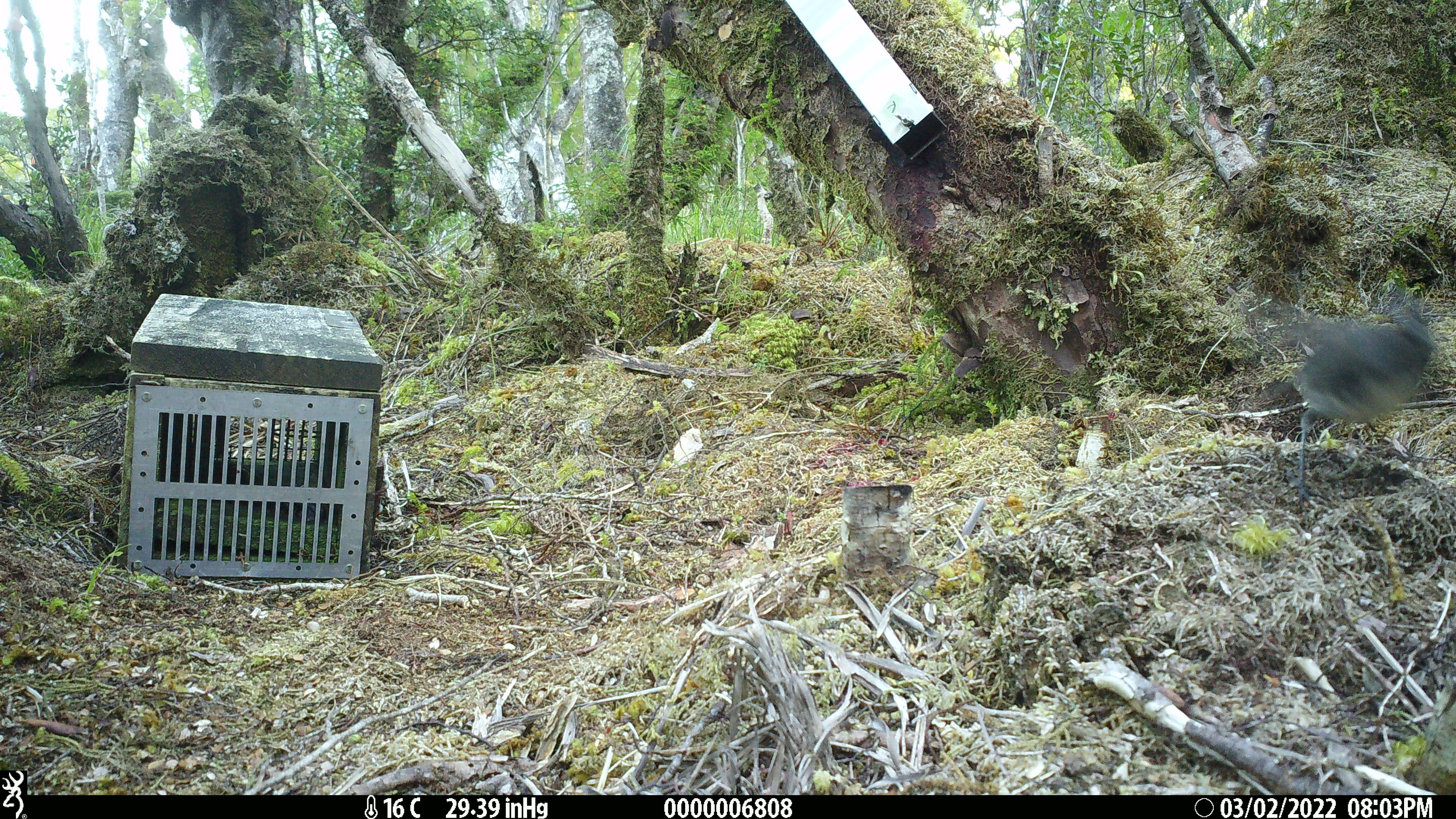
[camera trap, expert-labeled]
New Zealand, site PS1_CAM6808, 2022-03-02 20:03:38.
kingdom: Animalia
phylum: Chordata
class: Aves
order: Passeriformes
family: Petroicidae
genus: Petroica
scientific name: Petroica australis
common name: new zealand robin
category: robin